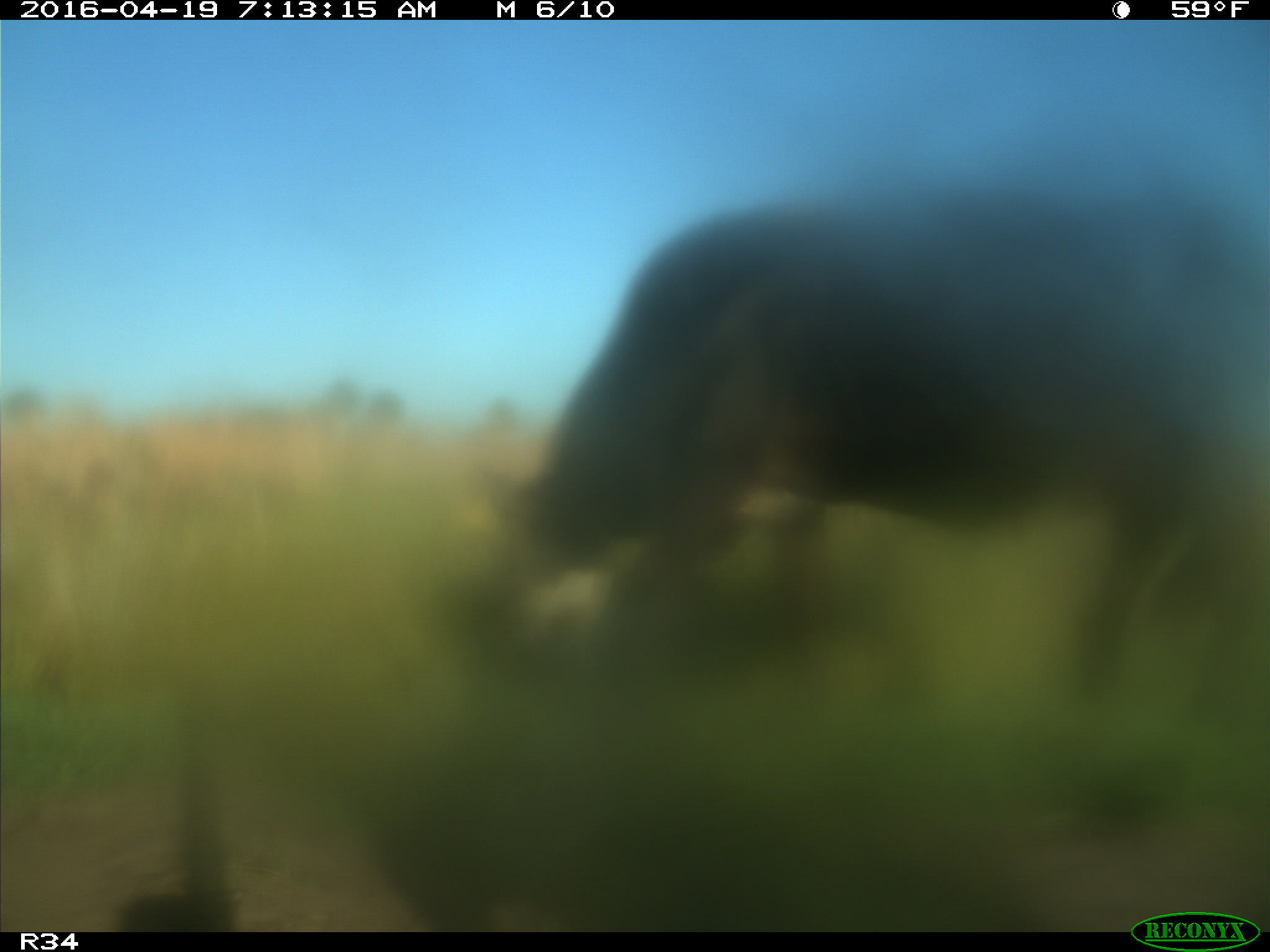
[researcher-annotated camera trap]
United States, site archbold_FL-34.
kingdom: Animalia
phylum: Chordata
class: Mammalia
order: Artiodactyla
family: Bovidae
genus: Bos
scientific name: Bos taurus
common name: domestic cow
Bos taurus (domestic cow).